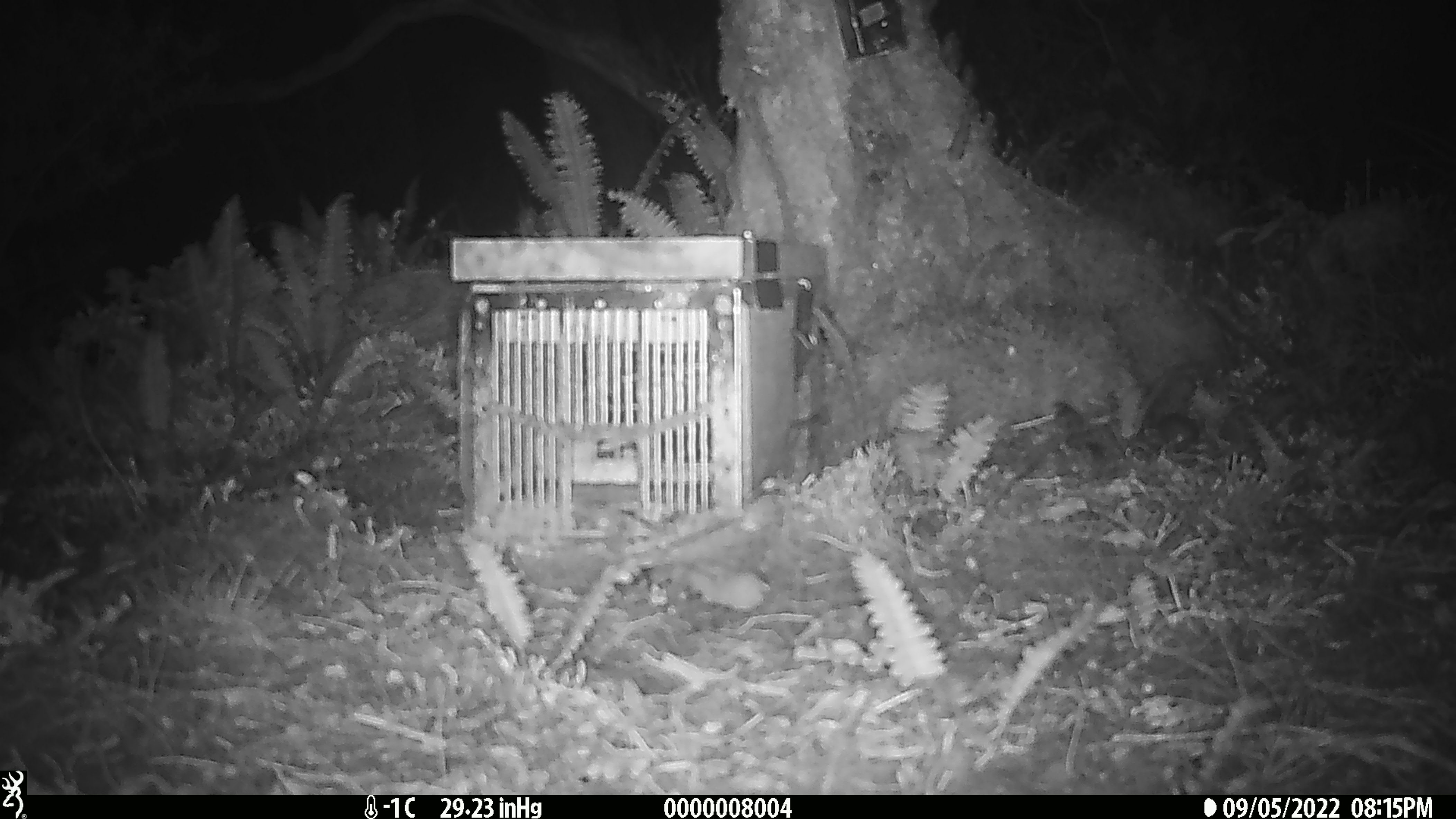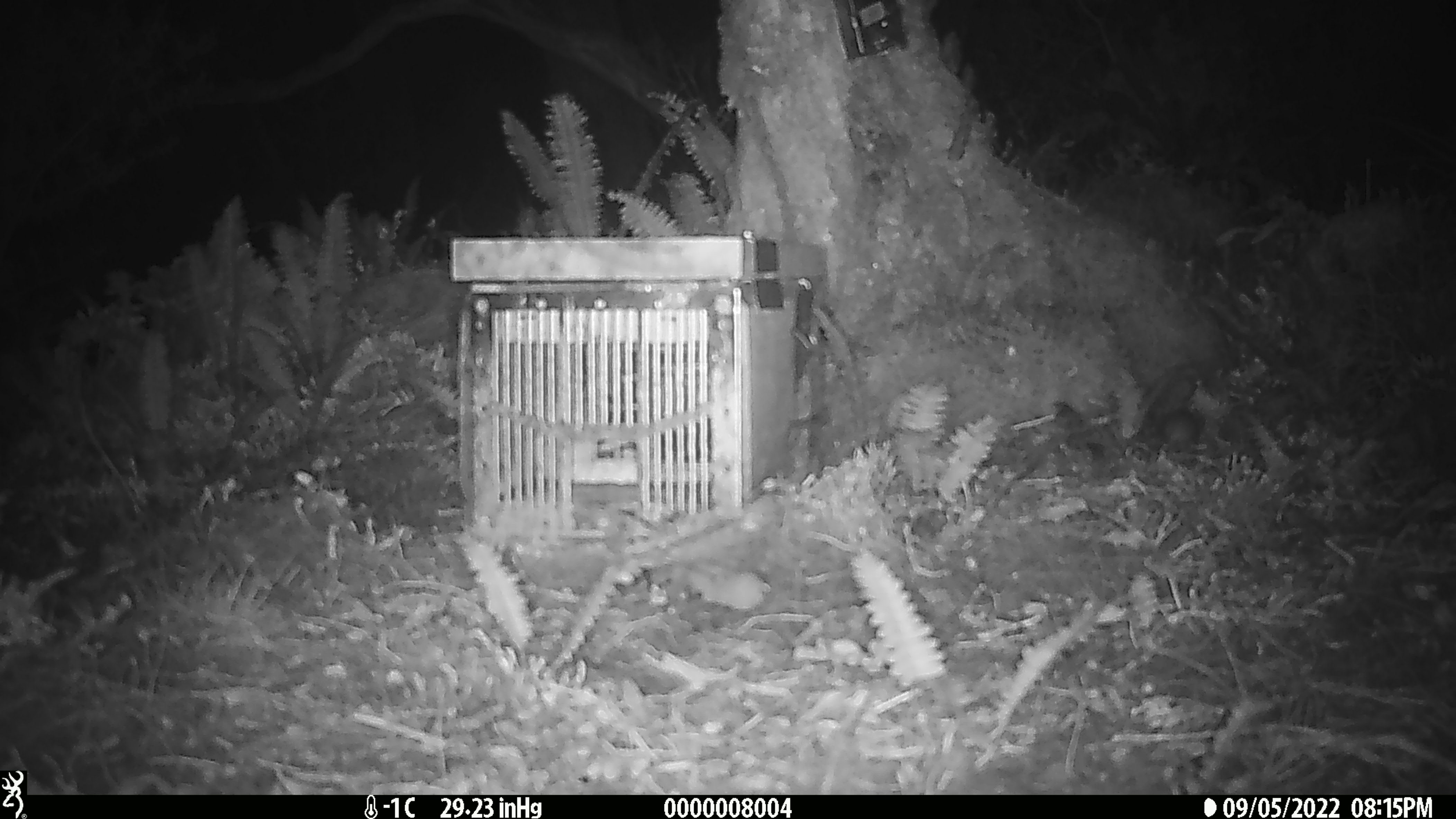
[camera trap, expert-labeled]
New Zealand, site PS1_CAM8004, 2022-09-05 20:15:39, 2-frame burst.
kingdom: Animalia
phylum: Chordata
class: Mammalia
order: Rodentia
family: Muridae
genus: Mus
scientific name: Mus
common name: mouse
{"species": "mouse (Mus)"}